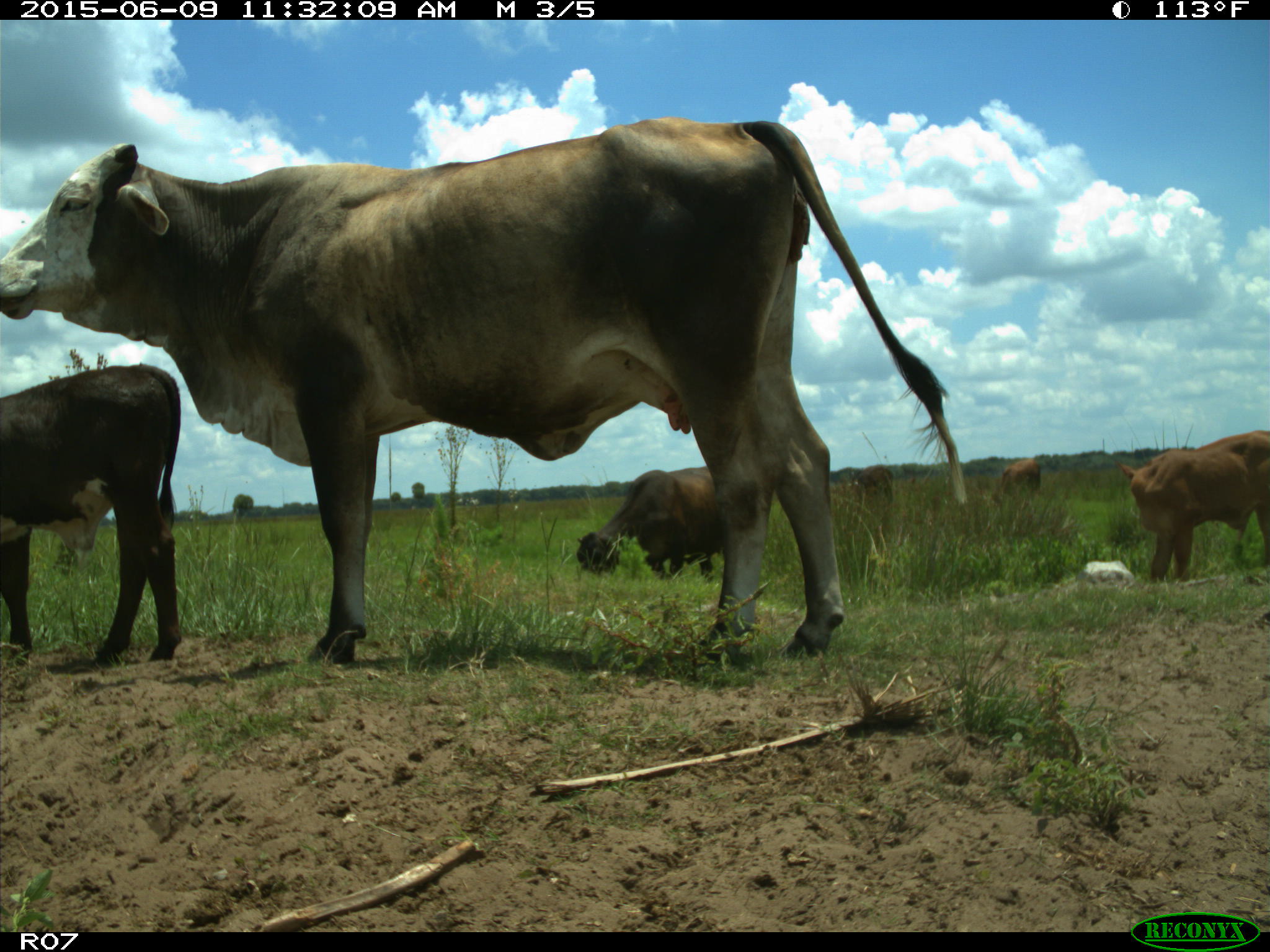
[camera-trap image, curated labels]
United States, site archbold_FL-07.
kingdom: Animalia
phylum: Chordata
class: Mammalia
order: Artiodactyla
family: Bovidae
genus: Bos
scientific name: Bos taurus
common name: domestic cow